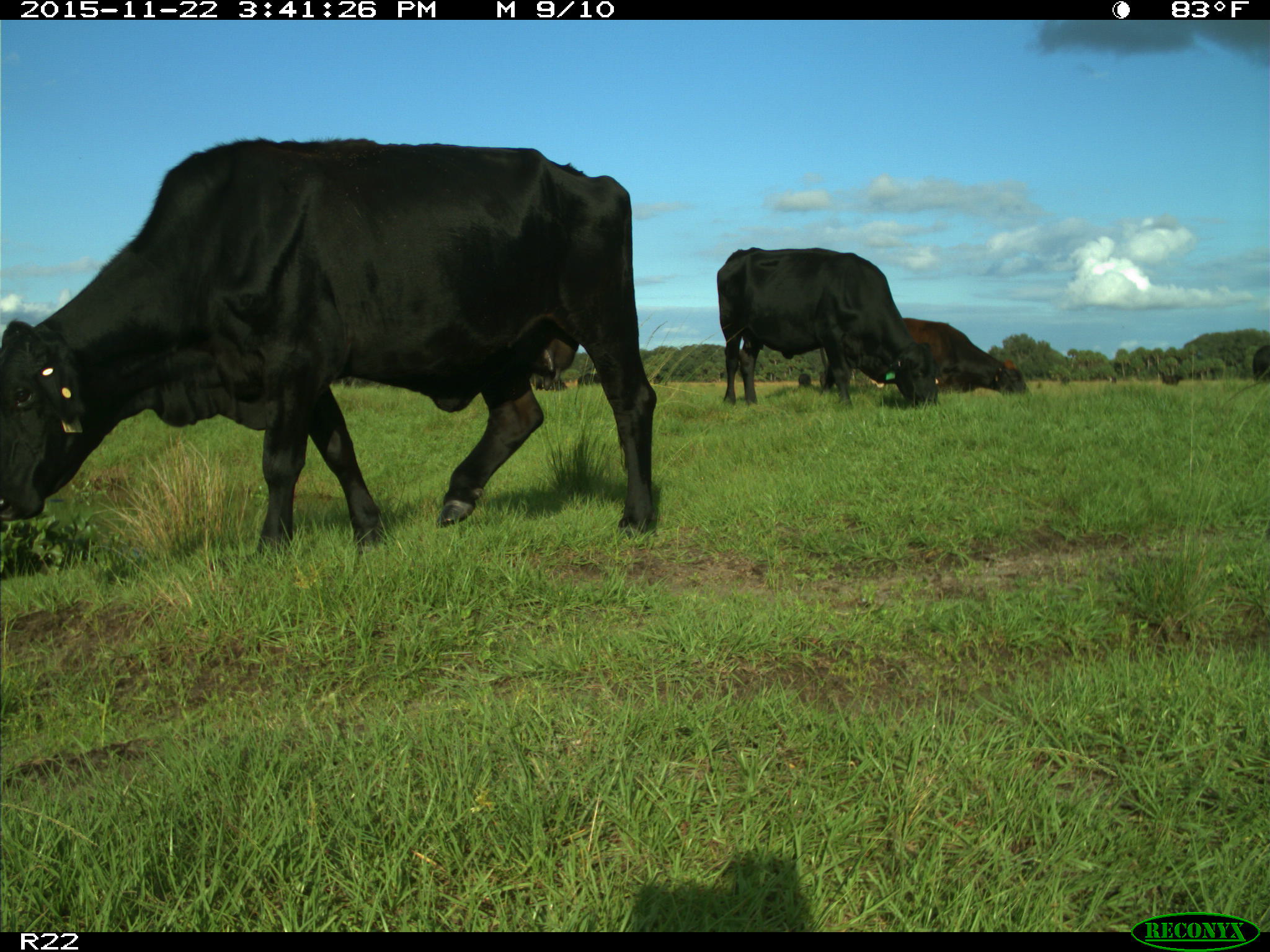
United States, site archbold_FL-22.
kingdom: Animalia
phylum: Chordata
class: Mammalia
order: Artiodactyla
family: Bovidae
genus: Bos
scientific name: Bos taurus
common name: domestic cow